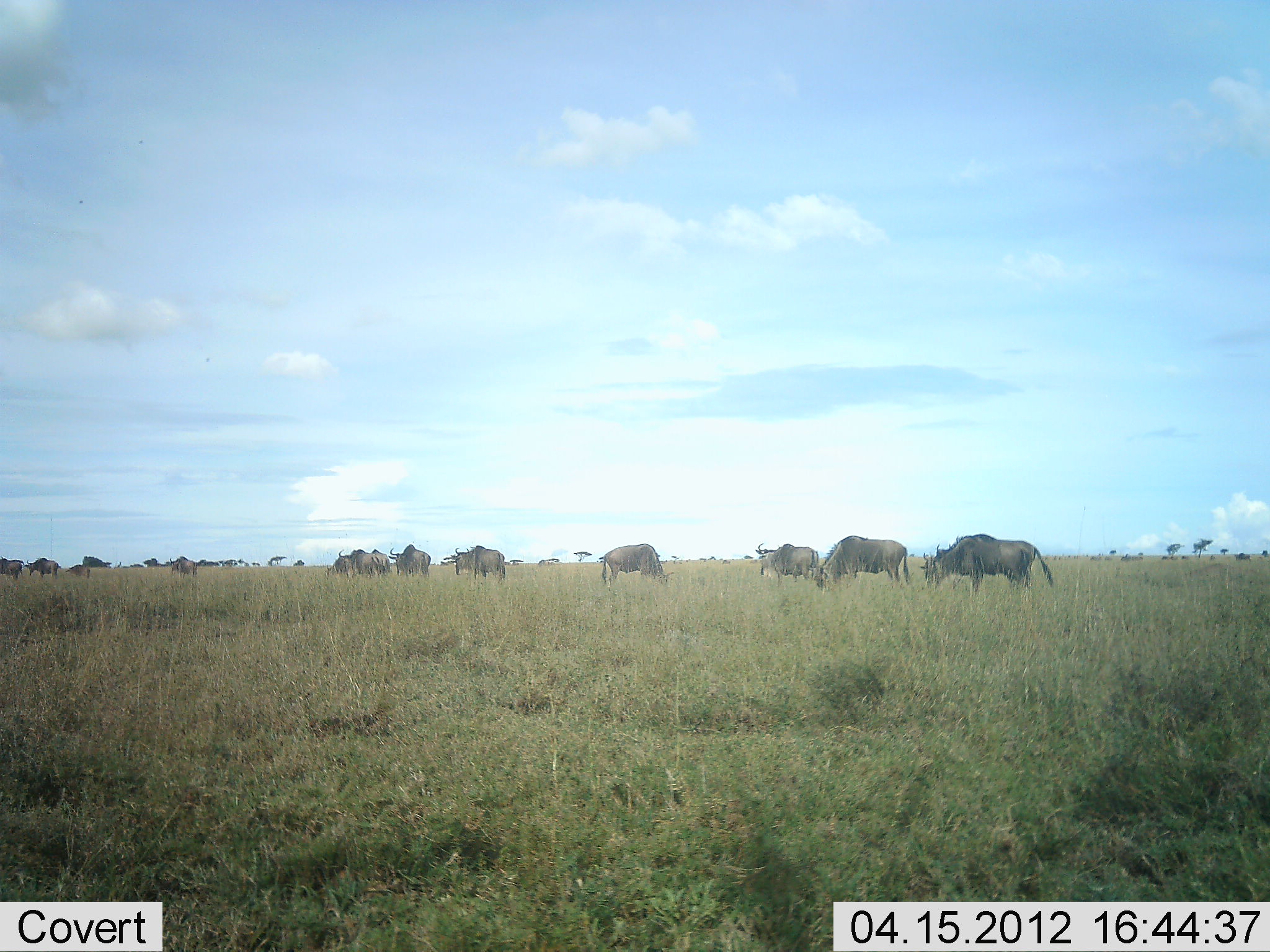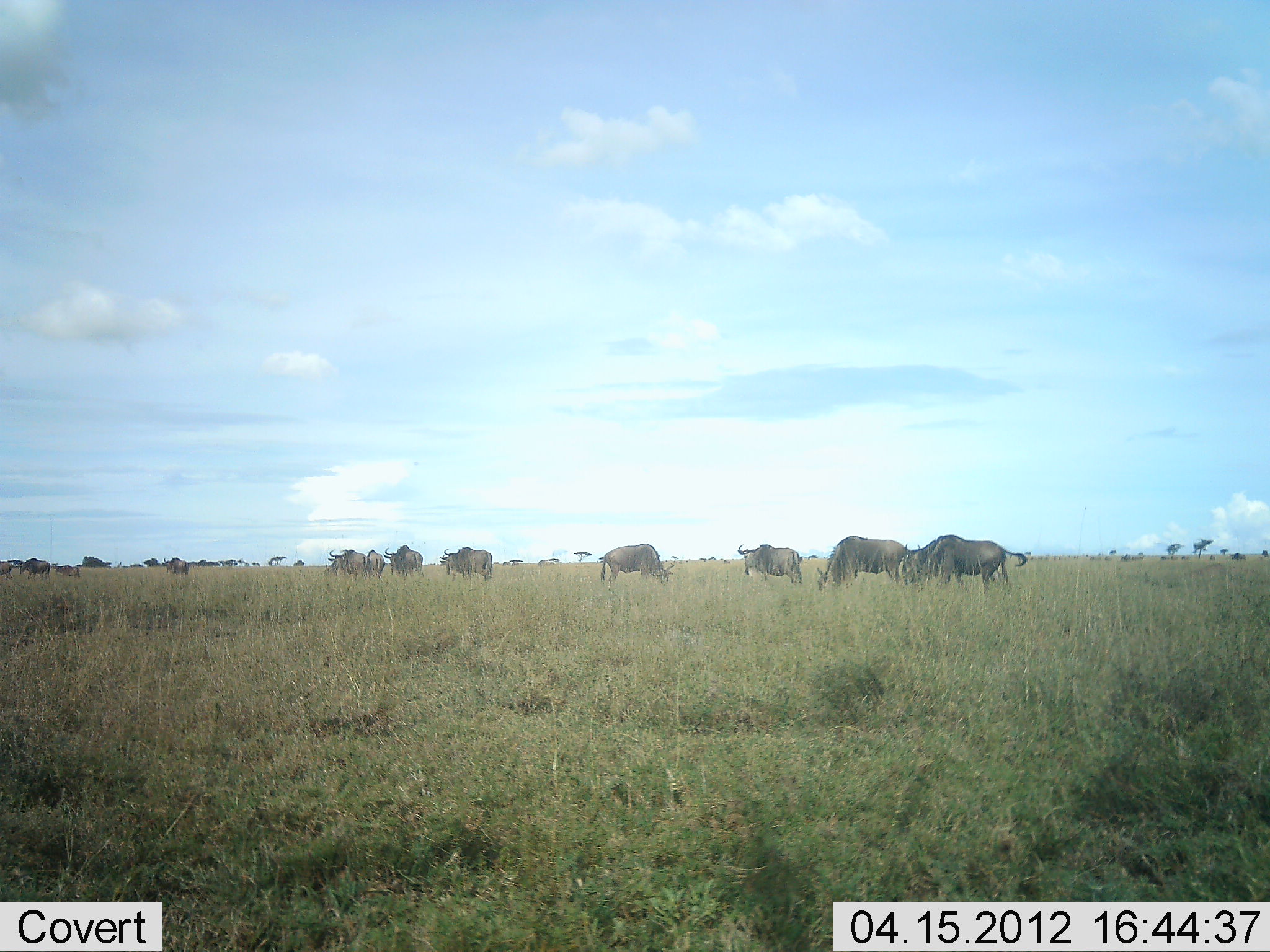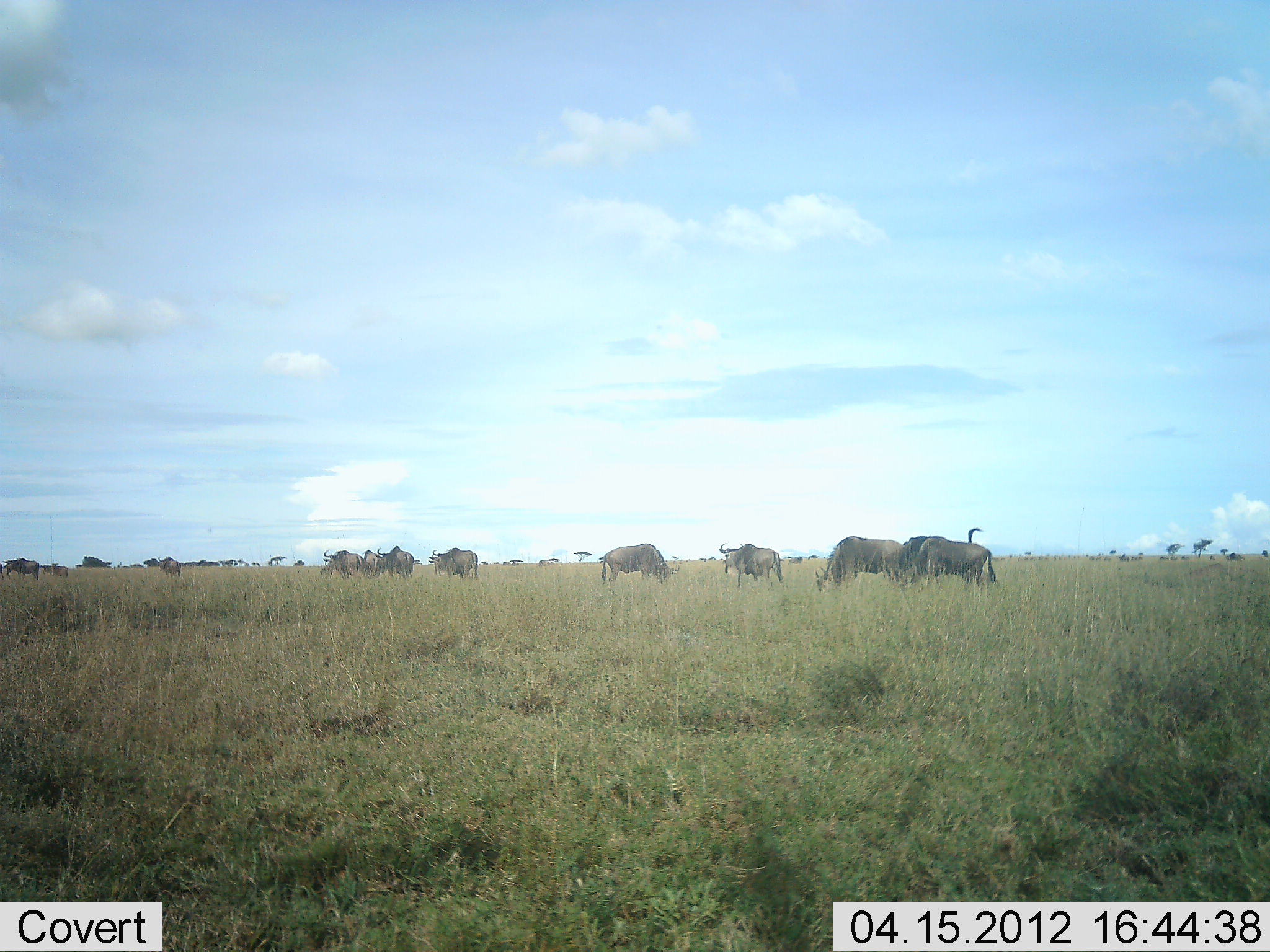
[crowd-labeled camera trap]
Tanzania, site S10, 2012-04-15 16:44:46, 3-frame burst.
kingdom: Animalia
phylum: Chordata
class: Mammalia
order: Artiodactyla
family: Bovidae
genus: Connochaetes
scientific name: Connochaetes taurinus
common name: blue wildebeest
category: wildebeest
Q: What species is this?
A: Wildebeest (blue wildebeest) (Connochaetes taurinus).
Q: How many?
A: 11-50.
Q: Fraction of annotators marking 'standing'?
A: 47%.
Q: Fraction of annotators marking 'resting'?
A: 0%.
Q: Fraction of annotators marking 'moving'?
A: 73%.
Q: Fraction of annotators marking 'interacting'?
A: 0%.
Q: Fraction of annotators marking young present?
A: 0%.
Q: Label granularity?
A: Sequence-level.